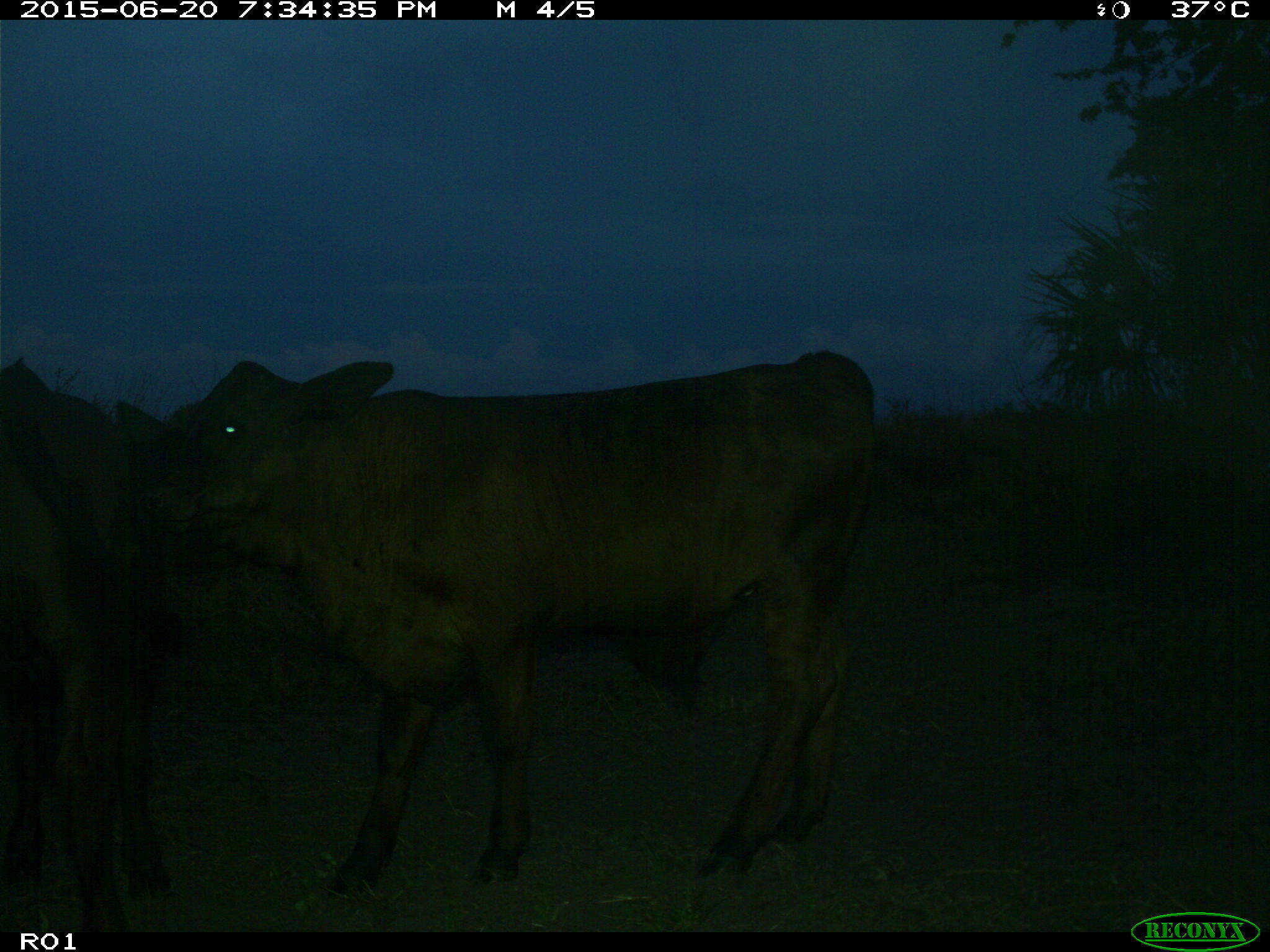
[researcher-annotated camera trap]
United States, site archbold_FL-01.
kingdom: Animalia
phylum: Chordata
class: Mammalia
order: Artiodactyla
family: Bovidae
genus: Bos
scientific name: Bos taurus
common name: domestic cow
Bos taurus (domestic cow).